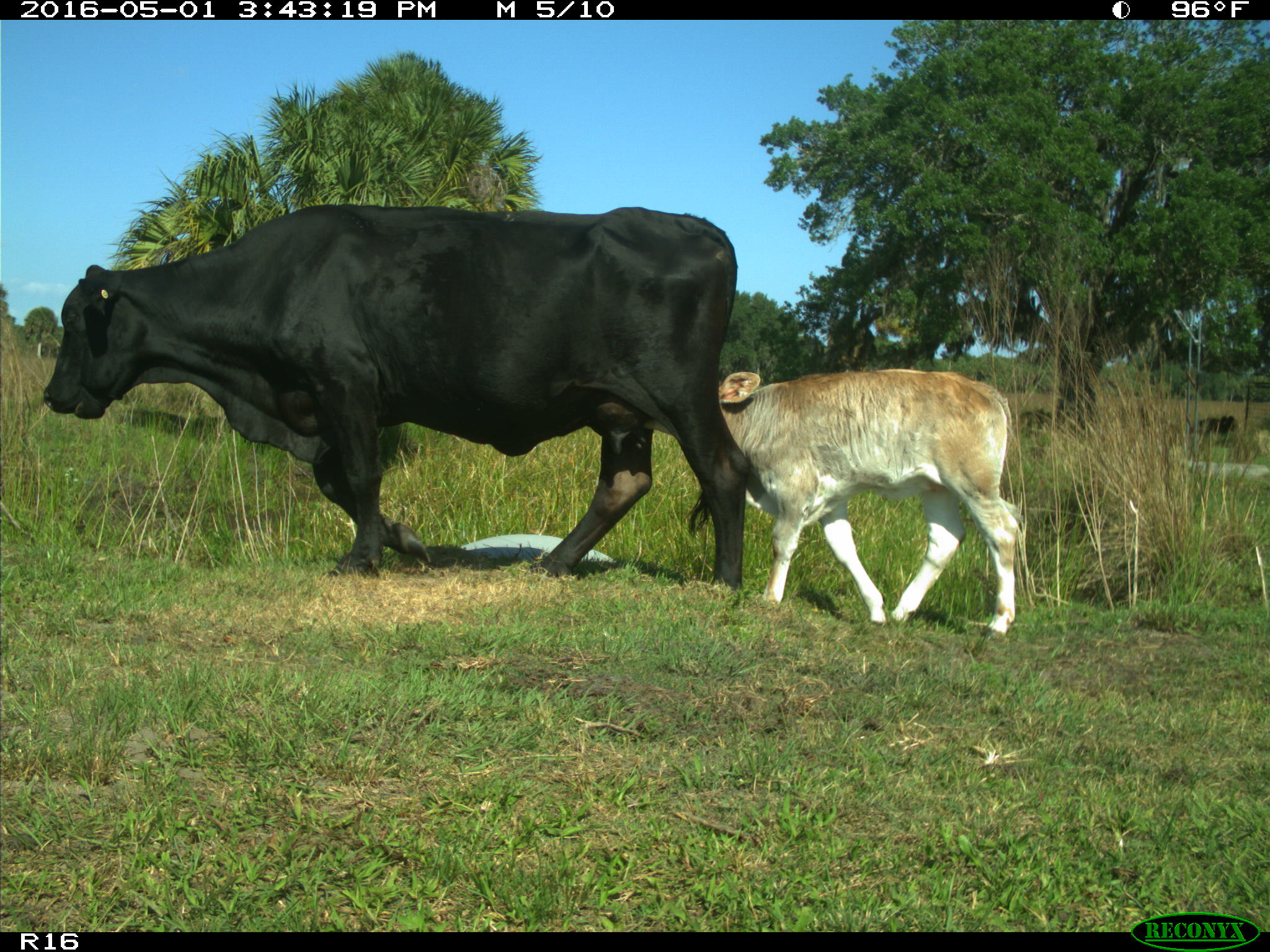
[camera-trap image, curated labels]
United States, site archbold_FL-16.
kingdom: Animalia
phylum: Chordata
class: Mammalia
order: Artiodactyla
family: Bovidae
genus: Bos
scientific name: Bos taurus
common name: domestic cow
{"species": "Bos taurus (domestic cow)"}